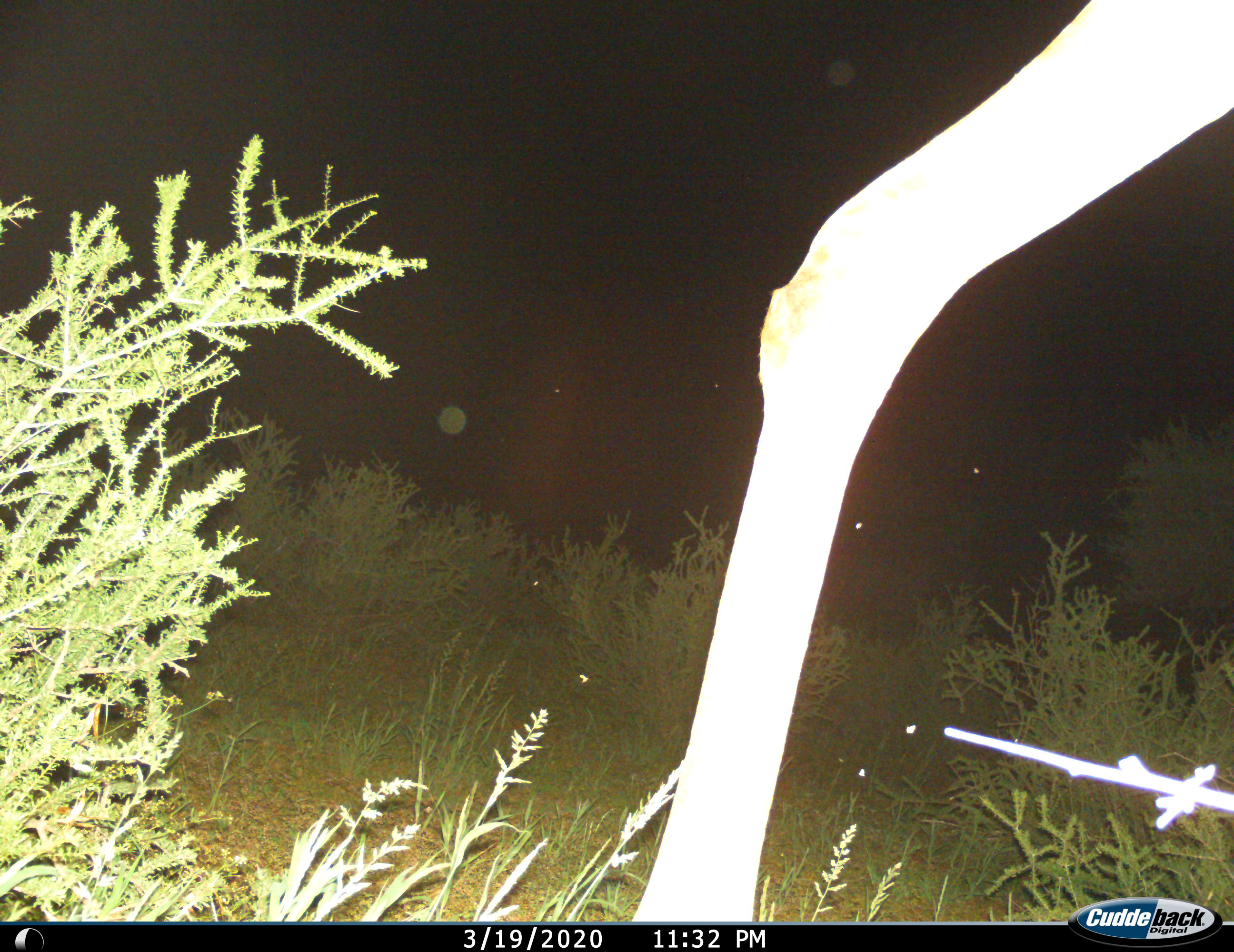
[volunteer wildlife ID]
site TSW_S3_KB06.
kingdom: Animalia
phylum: Chordata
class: Mammalia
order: Artiodactyla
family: Giraffidae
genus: Giraffa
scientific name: Giraffa camelopardalis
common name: giraffe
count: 1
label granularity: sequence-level